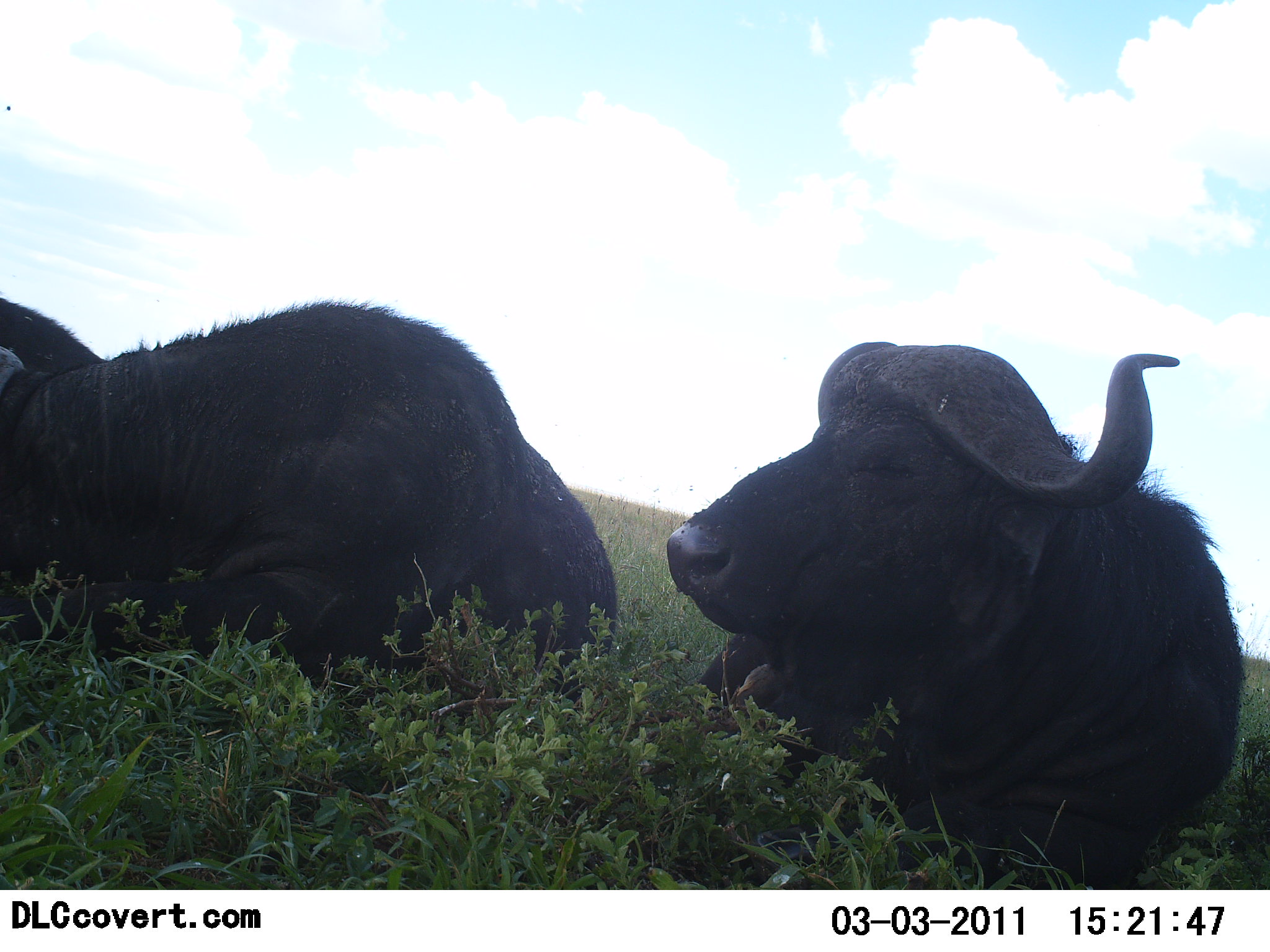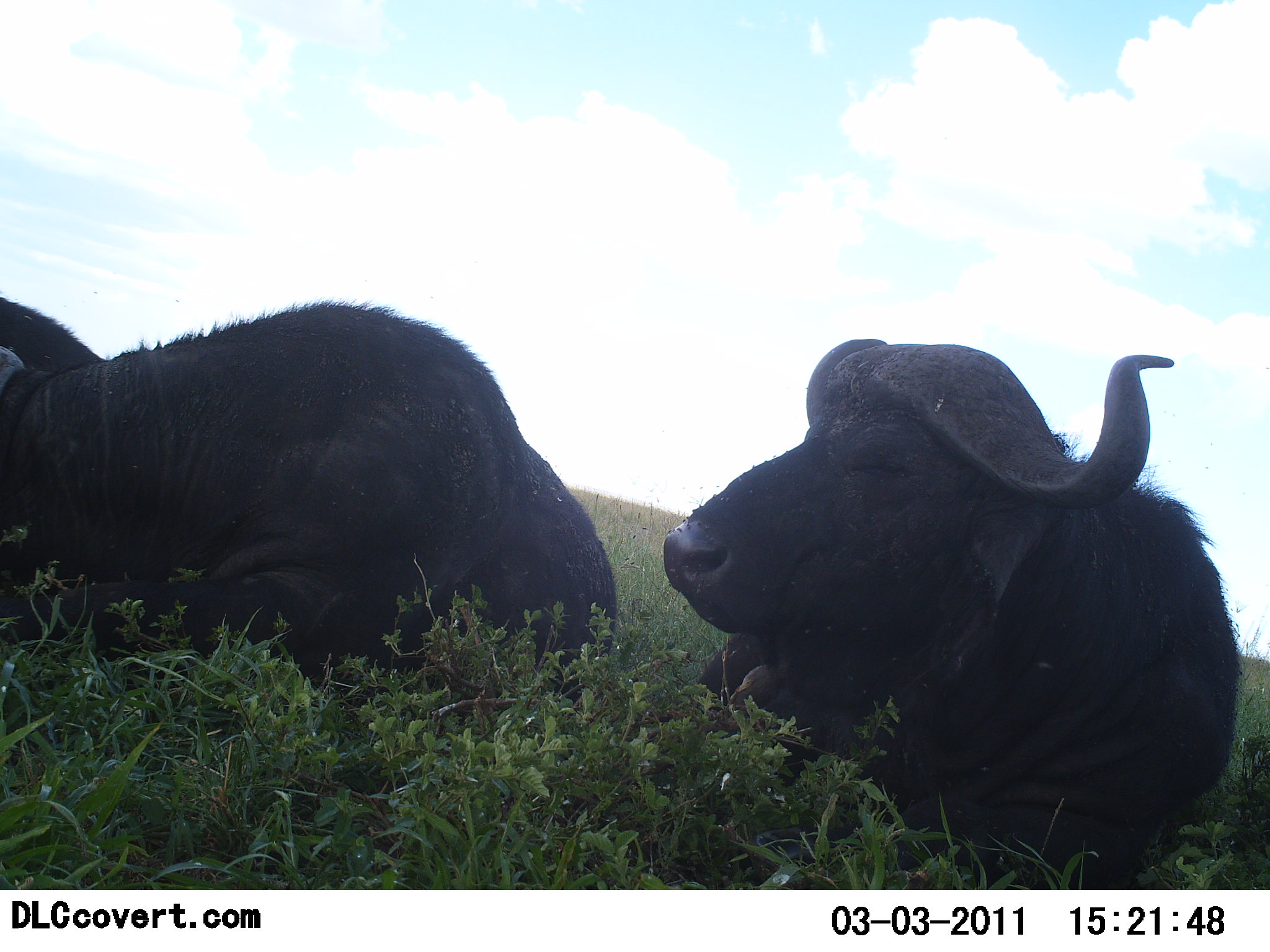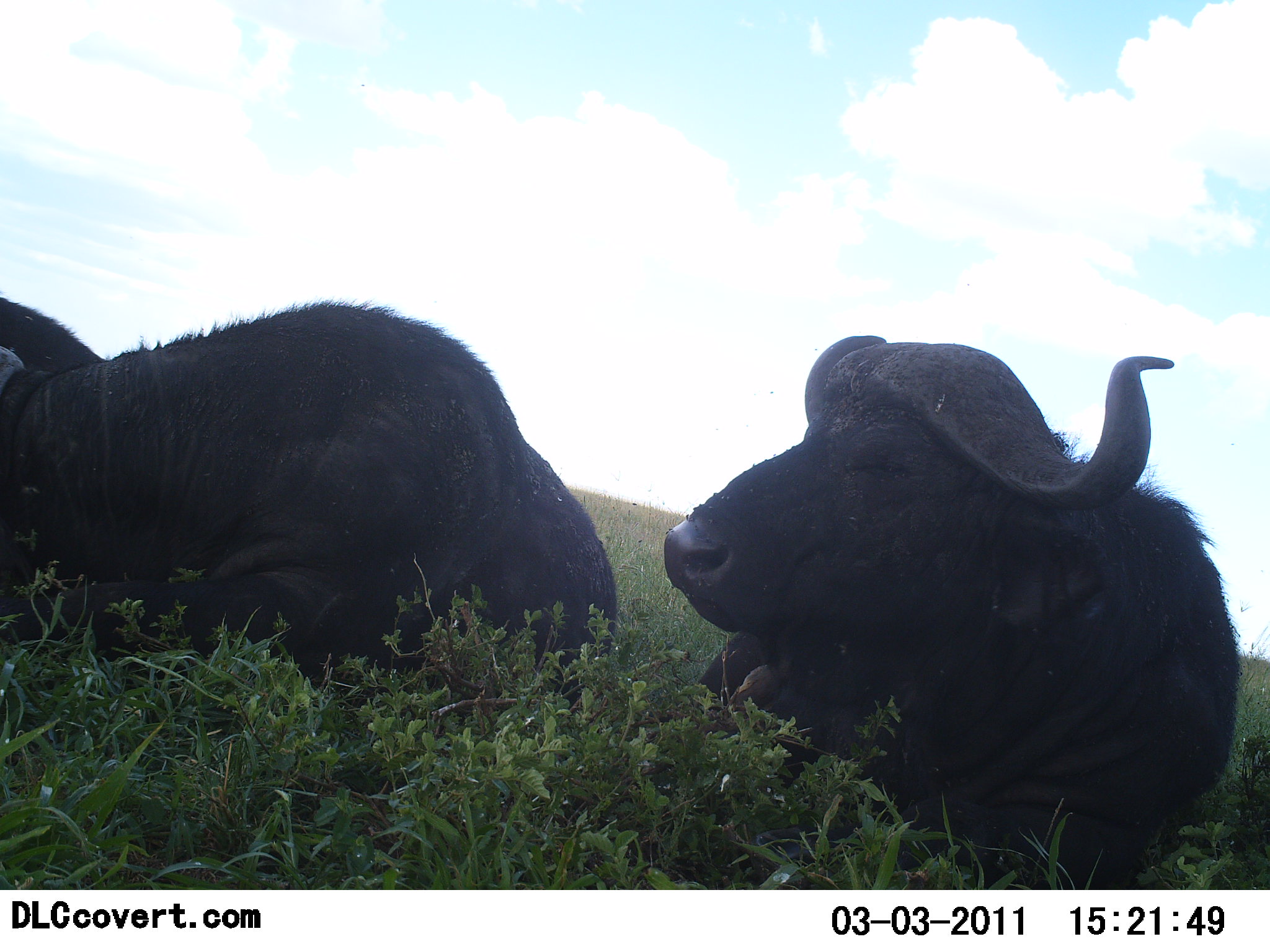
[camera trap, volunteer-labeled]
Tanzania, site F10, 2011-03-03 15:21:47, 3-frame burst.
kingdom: Animalia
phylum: Chordata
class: Mammalia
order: Artiodactyla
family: Bovidae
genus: Syncerus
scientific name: Syncerus caffer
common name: cape buffalo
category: buffalo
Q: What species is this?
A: Buffalo (cape buffalo) (Syncerus caffer).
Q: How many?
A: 2.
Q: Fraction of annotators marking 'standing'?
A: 8%.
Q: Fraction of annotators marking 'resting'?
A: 92%.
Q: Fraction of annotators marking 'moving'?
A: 0%.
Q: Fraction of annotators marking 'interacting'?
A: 0%.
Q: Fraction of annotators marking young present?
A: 0%.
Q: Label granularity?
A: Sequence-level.